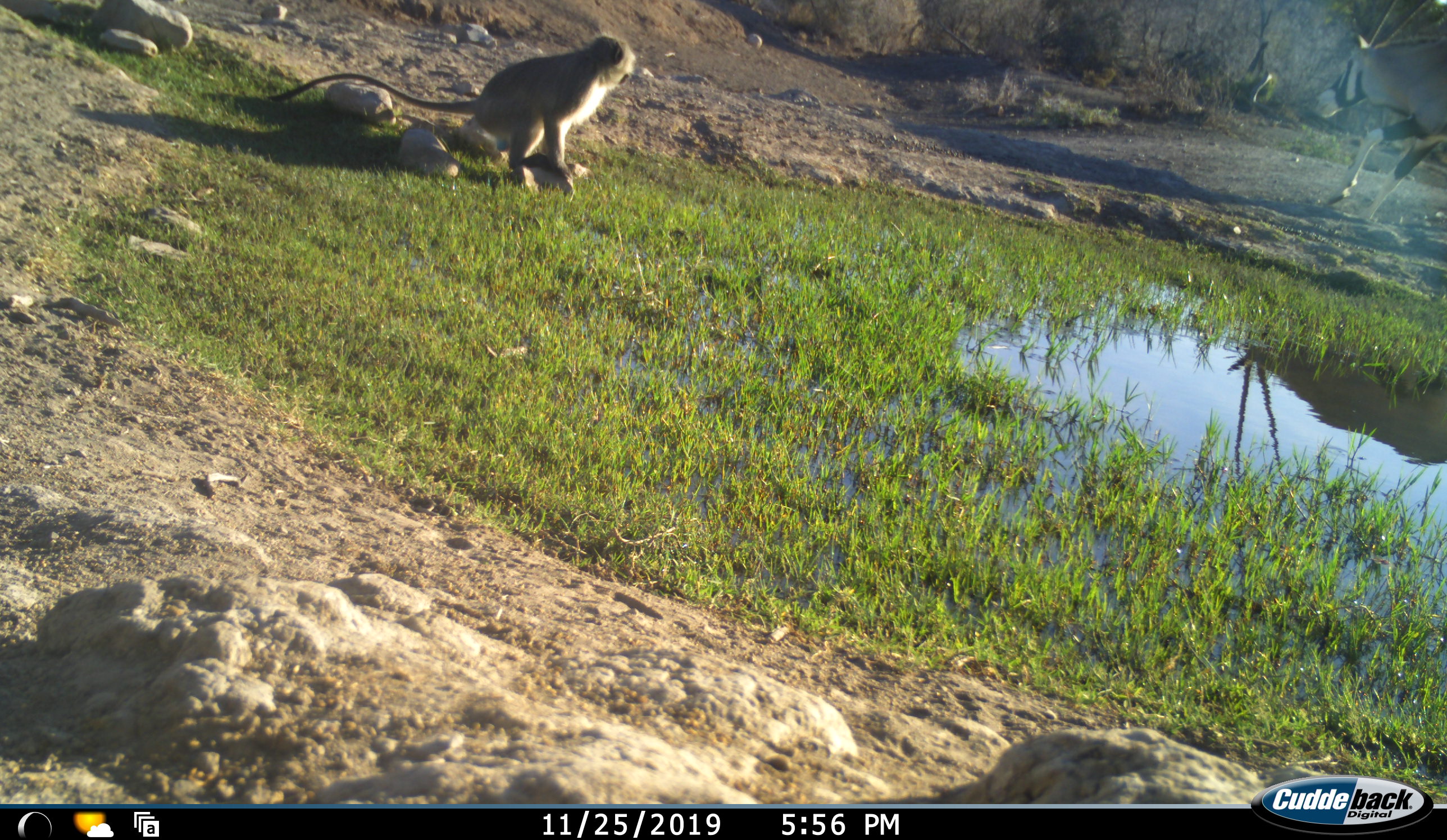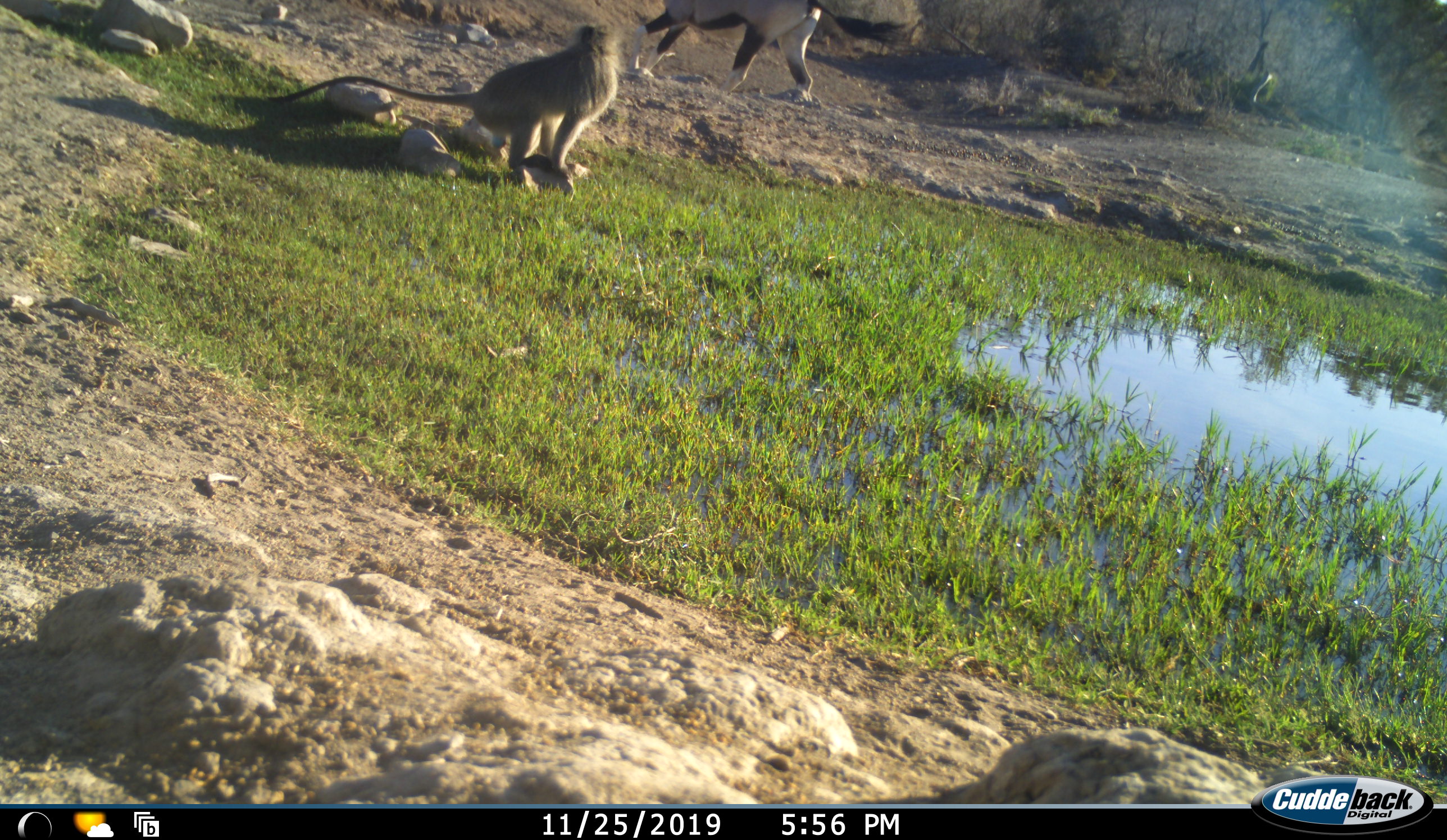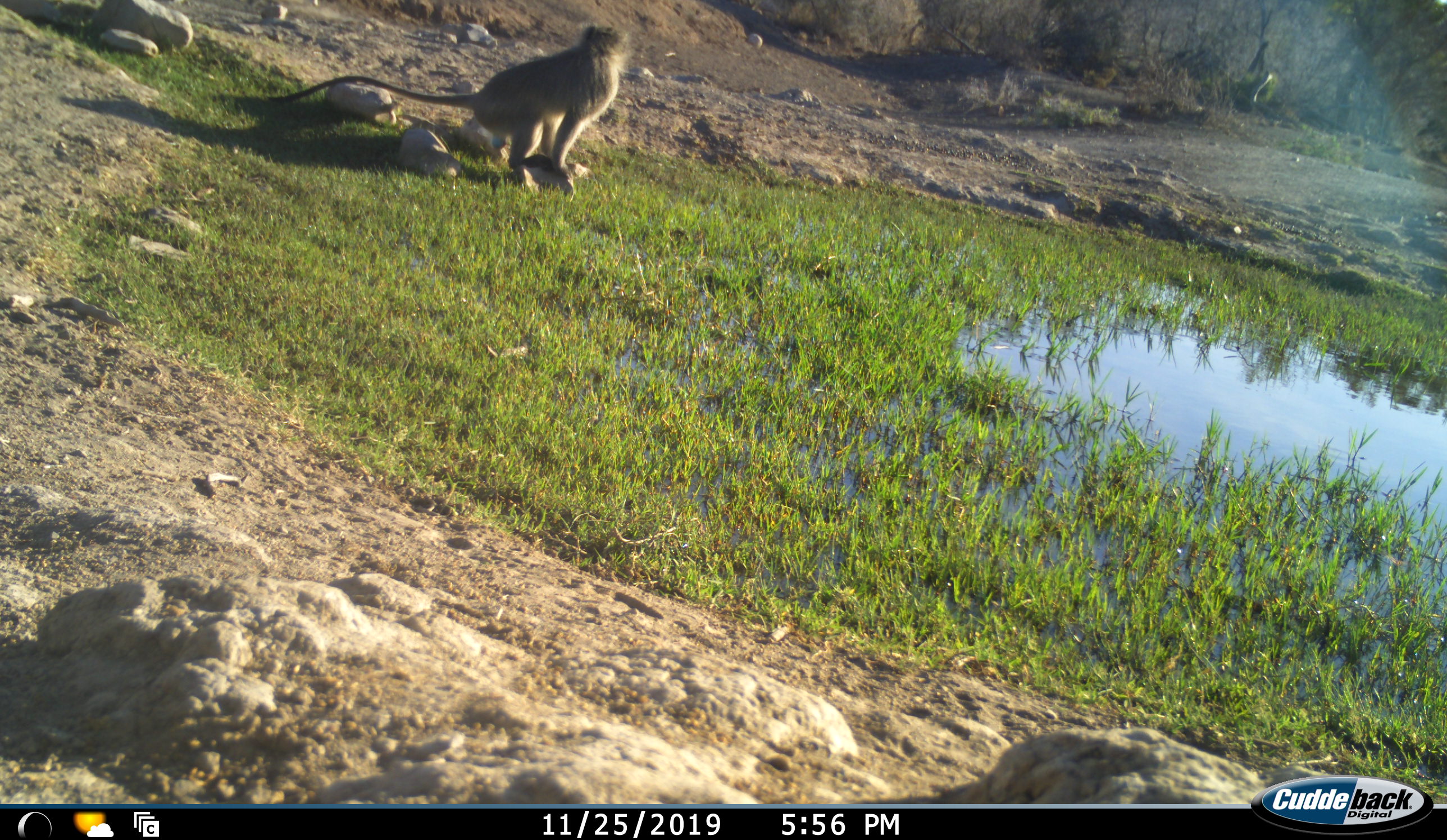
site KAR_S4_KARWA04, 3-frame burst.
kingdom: Animalia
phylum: Chordata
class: Mammalia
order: Artiodactyla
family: Bovidae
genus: Oryx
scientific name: Oryx gazella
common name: gemsbok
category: oryx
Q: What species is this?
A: Oryx (gemsbok) (Oryx gazella).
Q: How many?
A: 1.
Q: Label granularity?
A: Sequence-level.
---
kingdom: Animalia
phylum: Chordata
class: Mammalia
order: Primates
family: Cercopithecidae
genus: Chlorocebus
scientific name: Chlorocebus pygerythrus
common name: vervet monkey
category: monkeyvervet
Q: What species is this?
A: Monkeyvervet (vervet monkey) (Chlorocebus pygerythrus).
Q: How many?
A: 1.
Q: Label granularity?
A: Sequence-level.